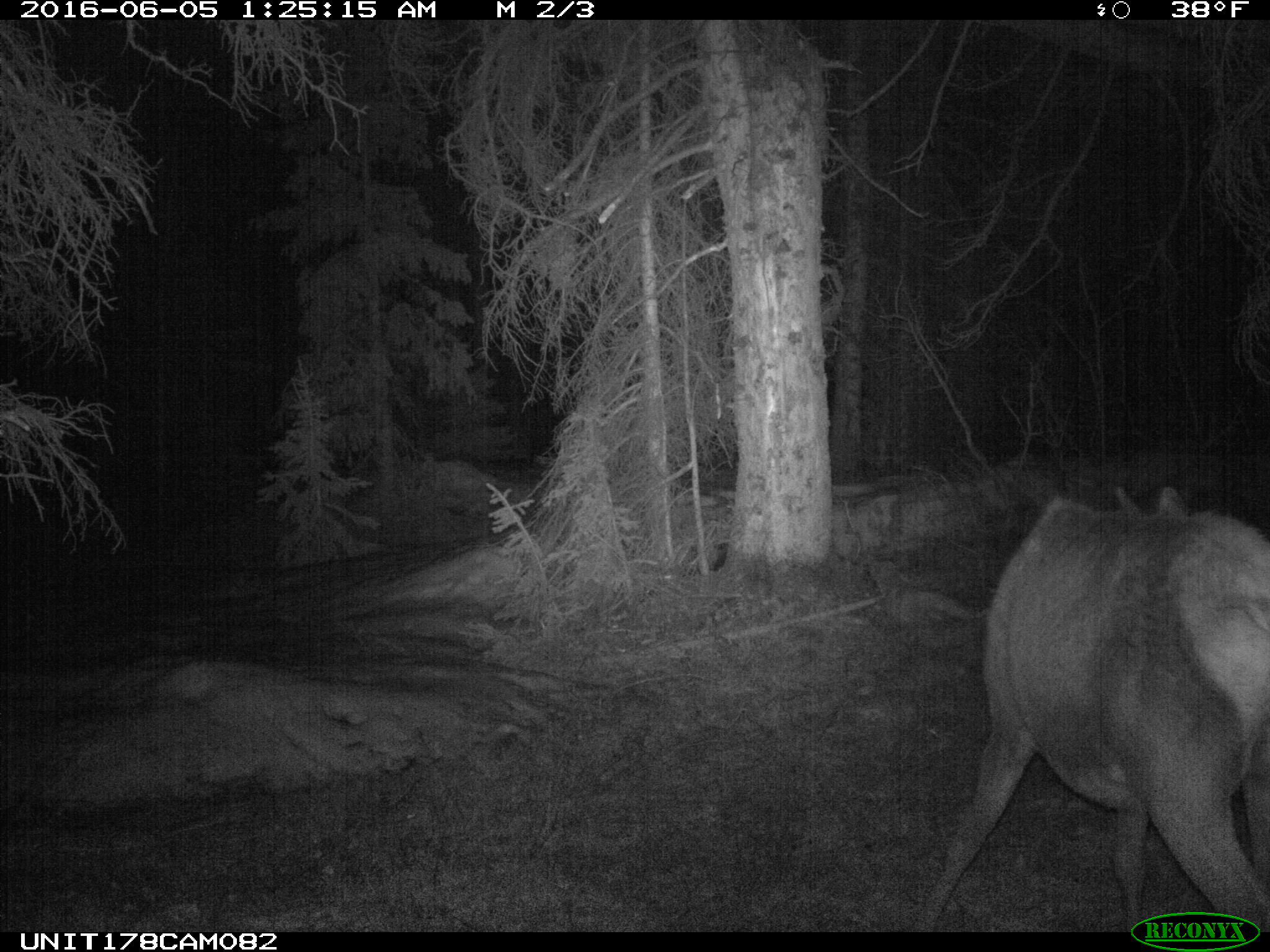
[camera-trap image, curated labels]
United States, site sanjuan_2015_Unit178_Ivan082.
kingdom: Animalia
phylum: Chordata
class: Mammalia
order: Artiodactyla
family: Cervidae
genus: Cervus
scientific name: Cervus elaphus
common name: red deer